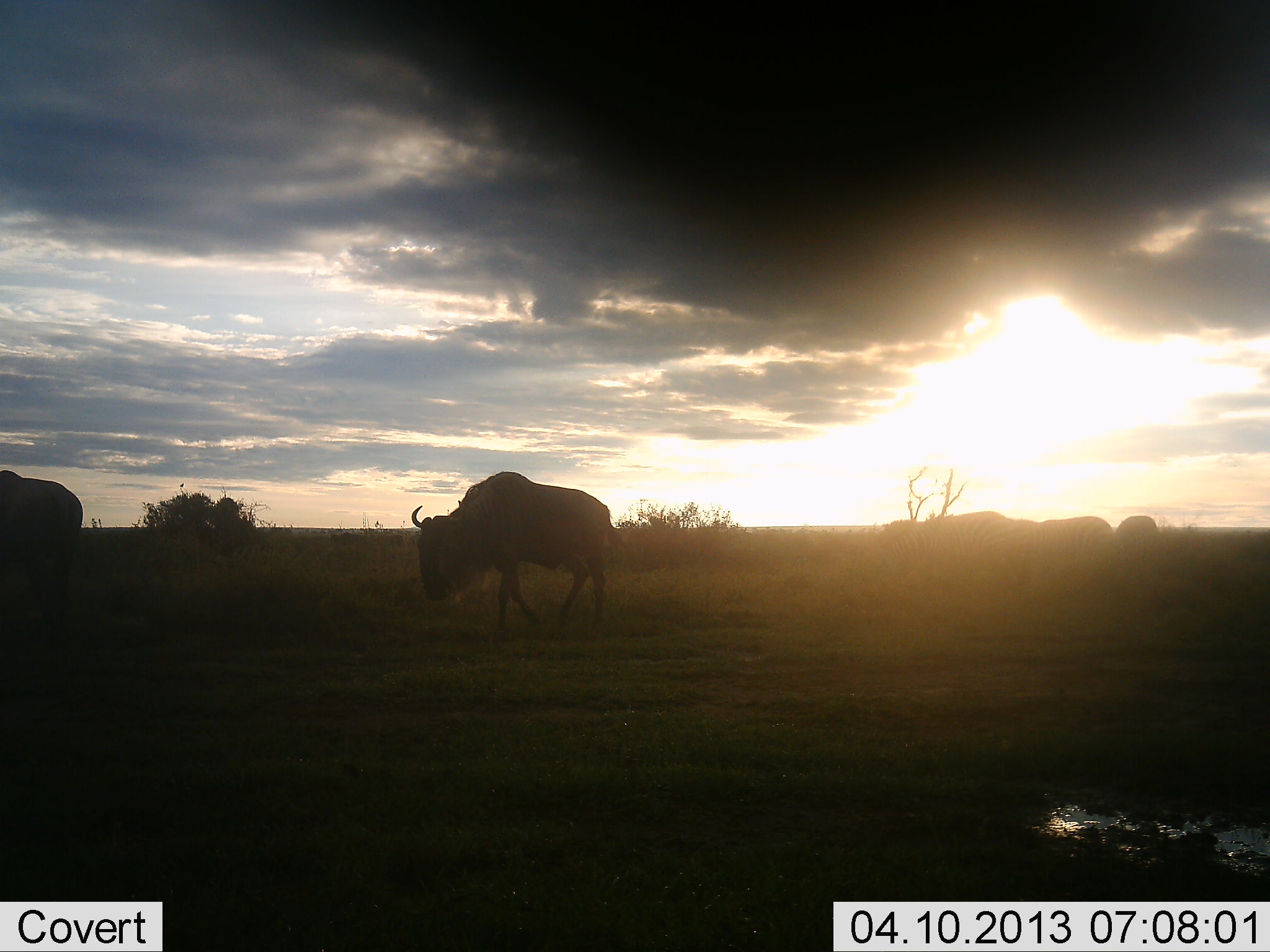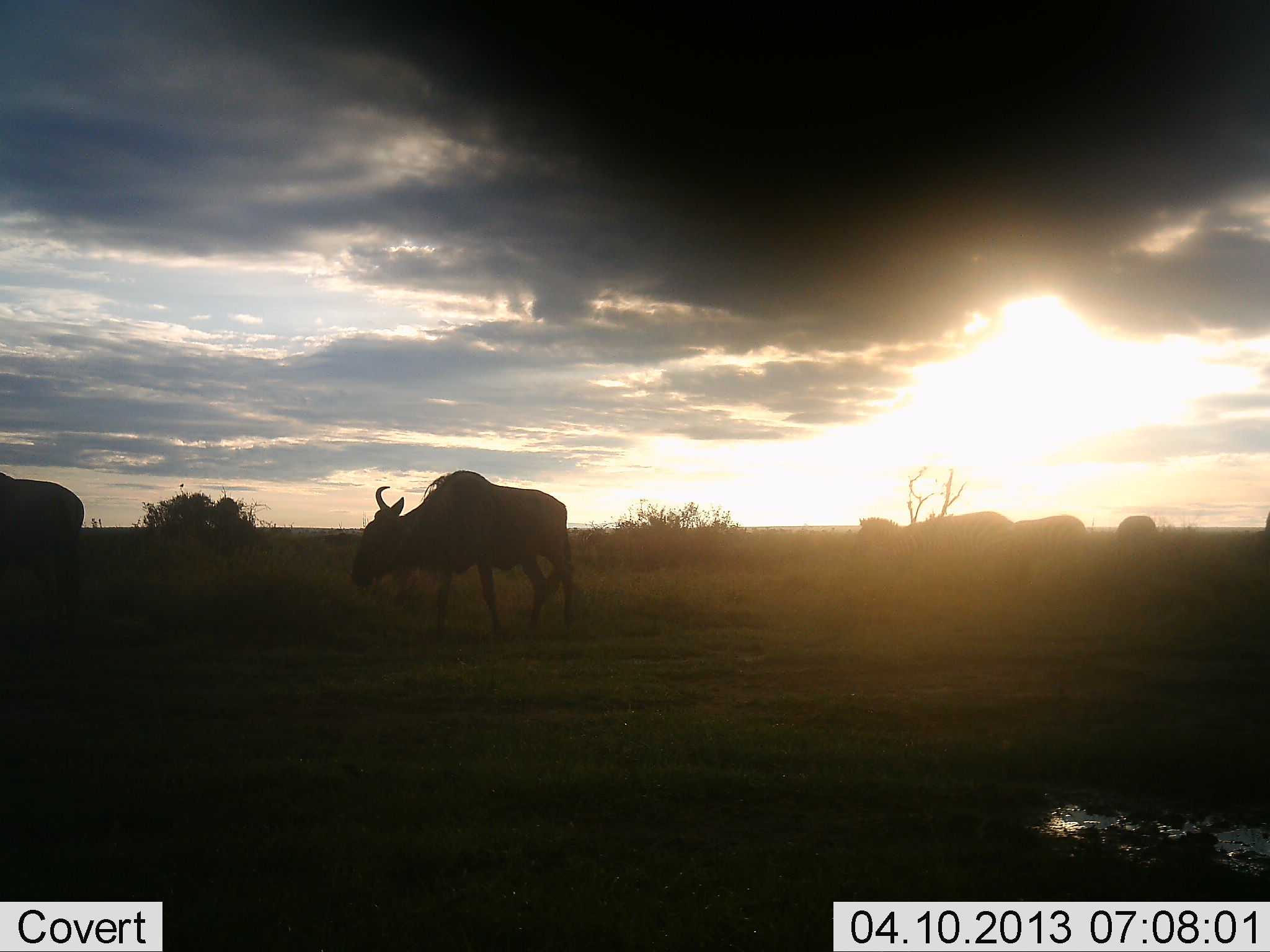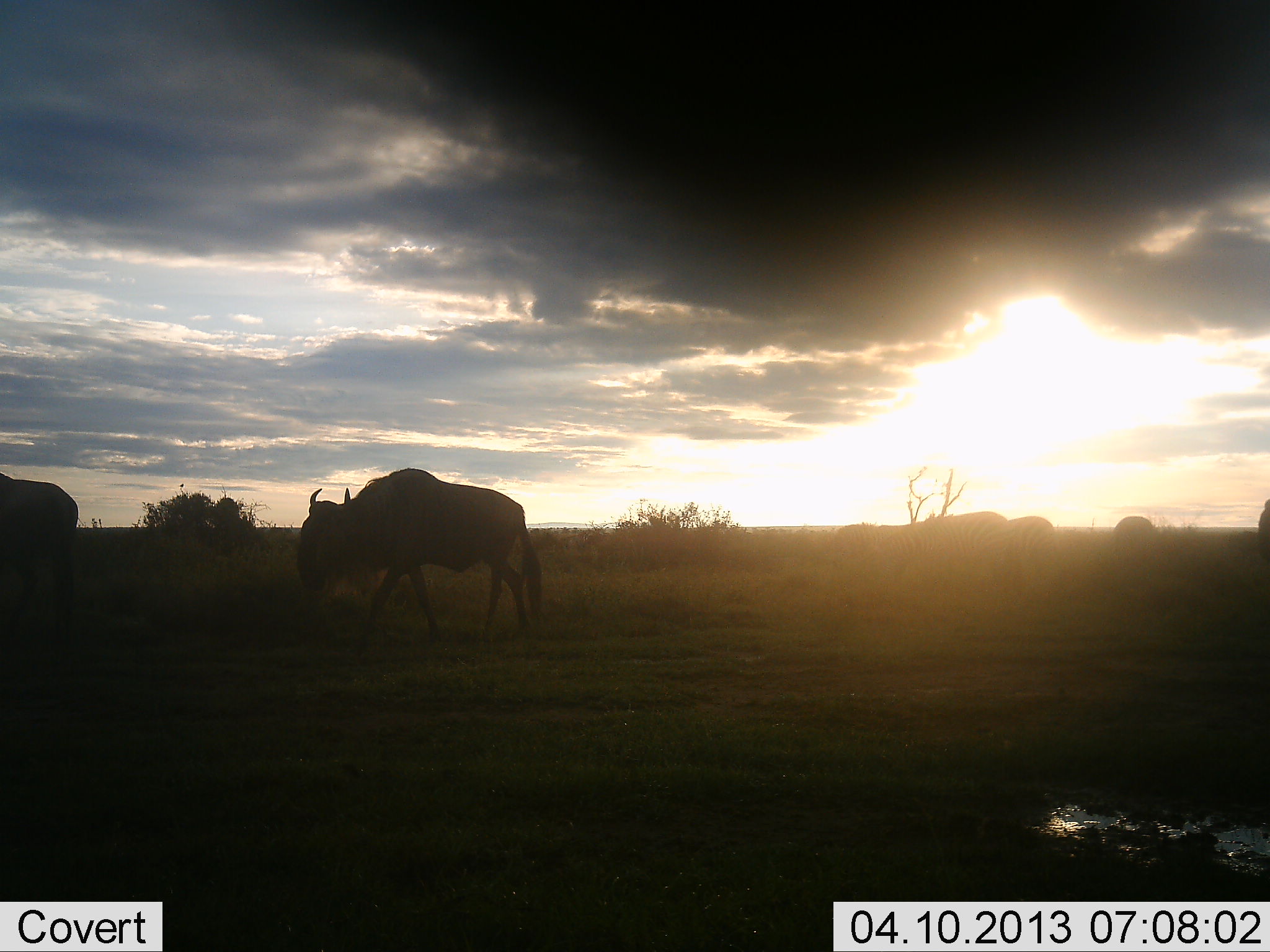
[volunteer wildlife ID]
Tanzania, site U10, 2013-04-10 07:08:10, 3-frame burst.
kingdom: Animalia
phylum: Chordata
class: Mammalia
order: Artiodactyla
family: Bovidae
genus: Connochaetes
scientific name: Connochaetes taurinus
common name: blue wildebeest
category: wildebeest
Wildebeest (blue wildebeest) (Connochaetes taurinus), count 6. Behavior (volunteer vote fractions): standing 23%, resting 0%, moving 86%, interacting 6%. Young present (vote fraction): 0%. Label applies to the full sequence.